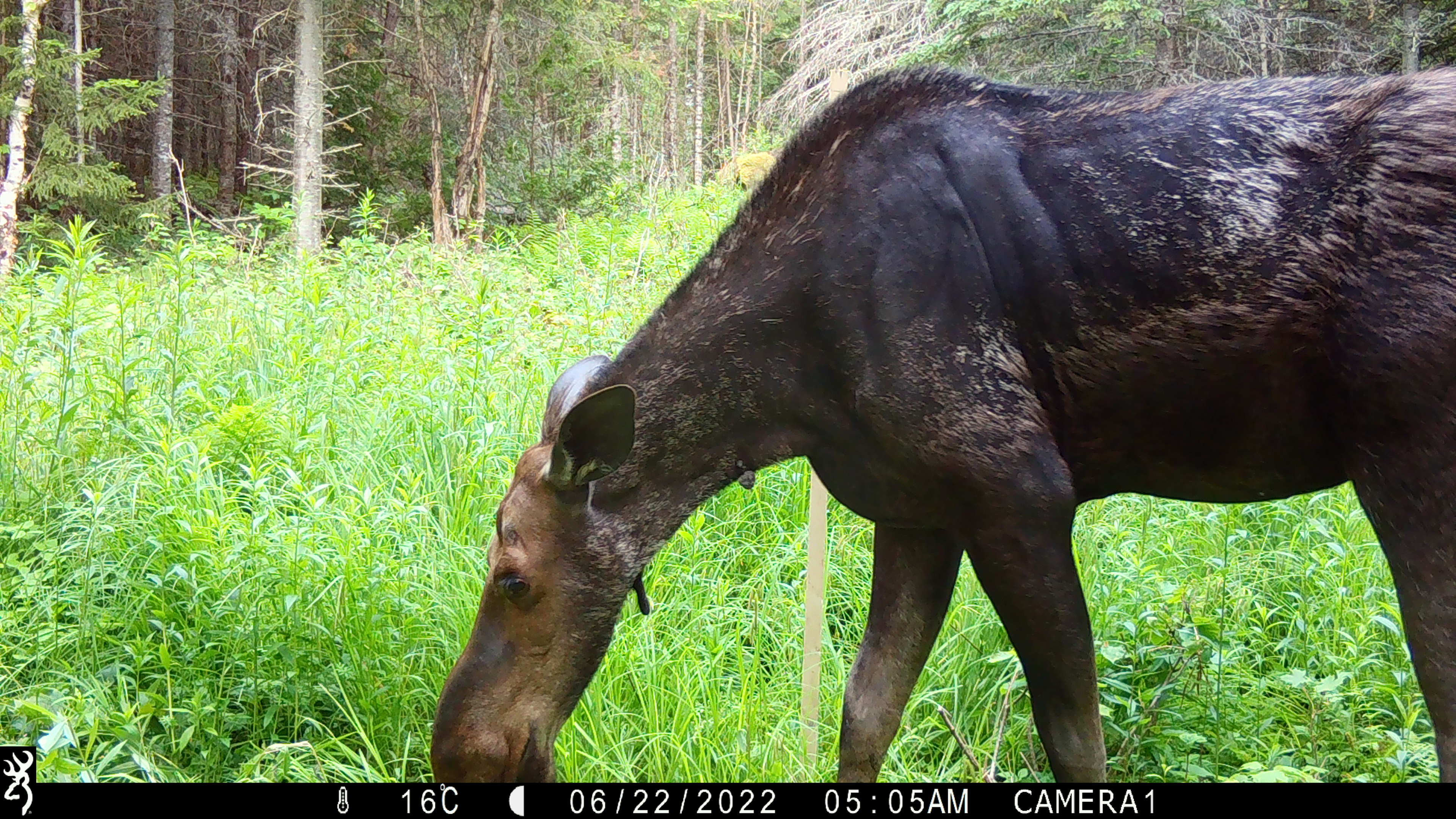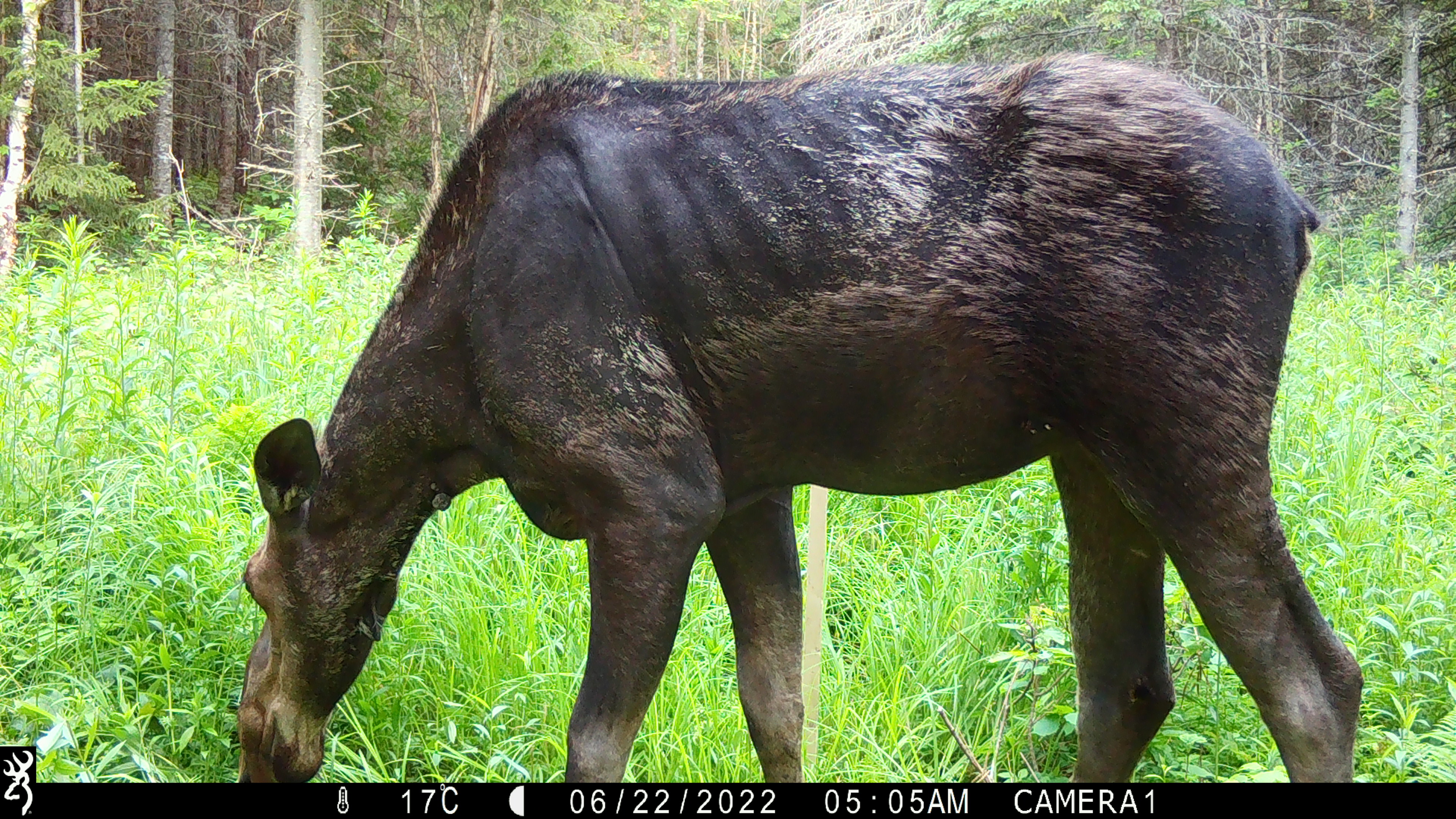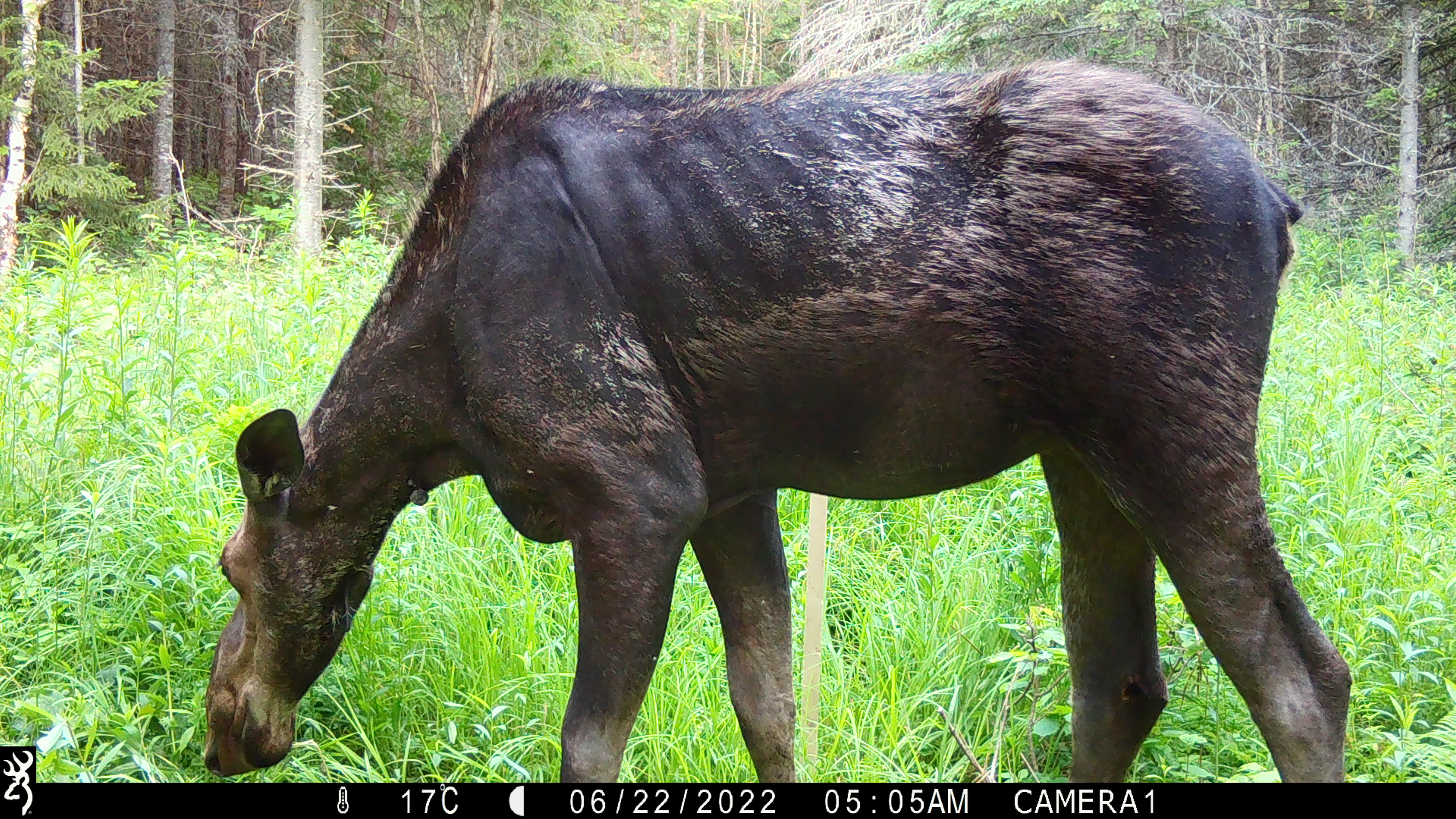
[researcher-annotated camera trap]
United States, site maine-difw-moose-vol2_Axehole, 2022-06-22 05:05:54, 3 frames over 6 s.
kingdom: Animalia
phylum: Chordata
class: Mammalia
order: Artiodactyla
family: Cervidae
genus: Alces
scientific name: Alces alces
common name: moose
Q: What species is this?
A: Moose (Alces alces).